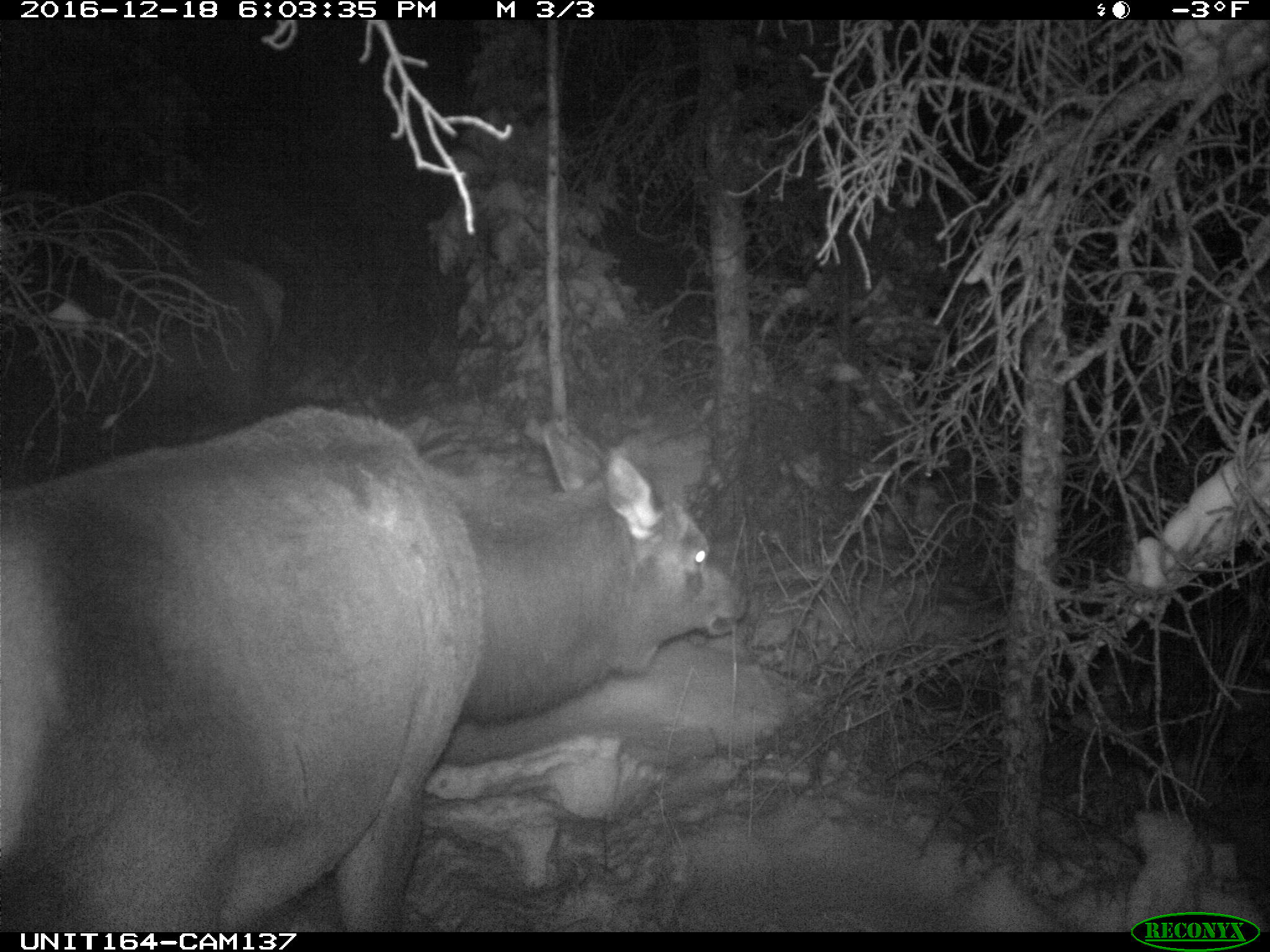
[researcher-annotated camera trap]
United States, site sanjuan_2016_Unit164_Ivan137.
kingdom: Animalia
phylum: Chordata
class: Mammalia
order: Artiodactyla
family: Cervidae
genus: Cervus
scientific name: Cervus elaphus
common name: red deer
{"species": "Cervus elaphus (red deer)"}